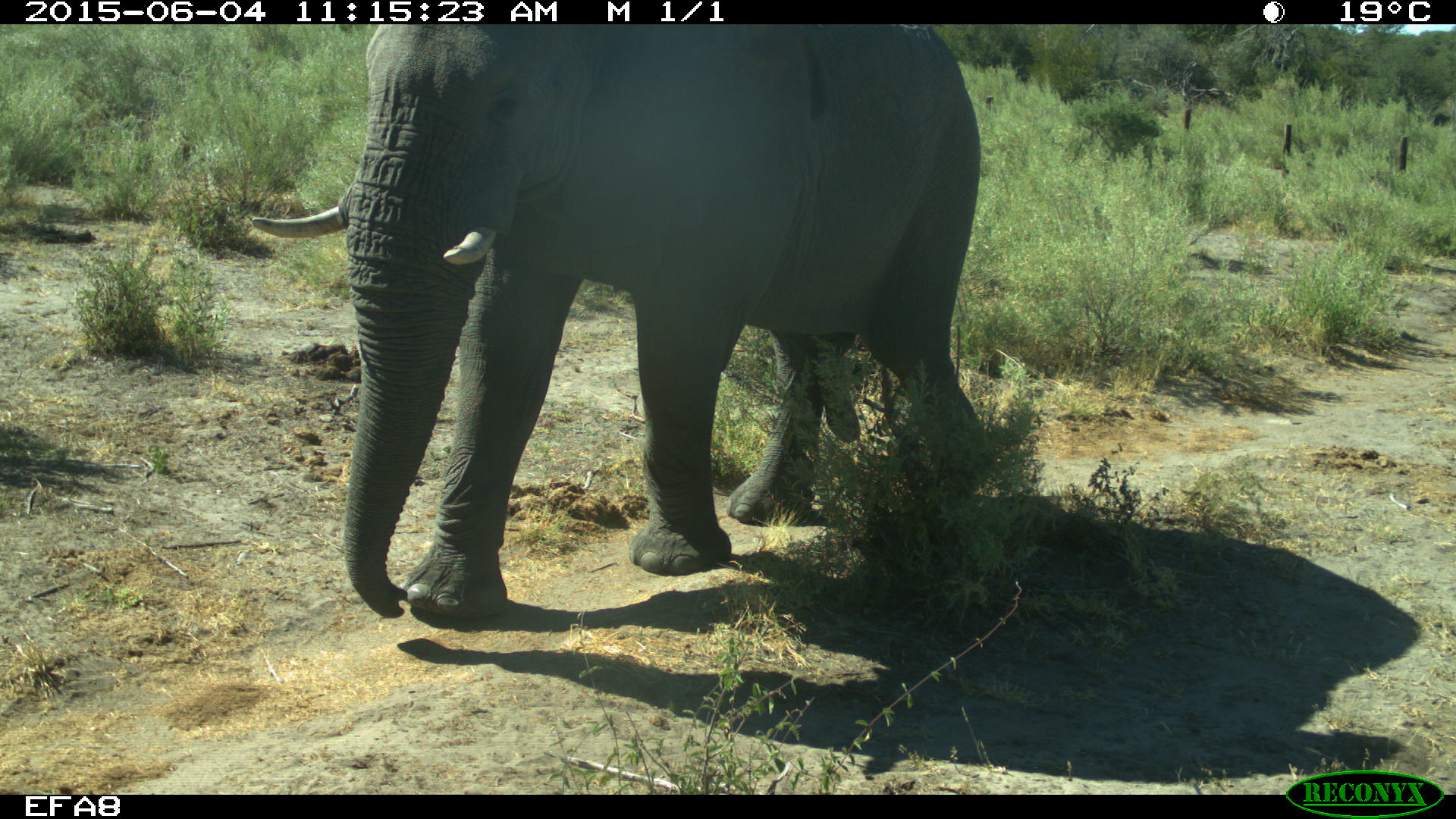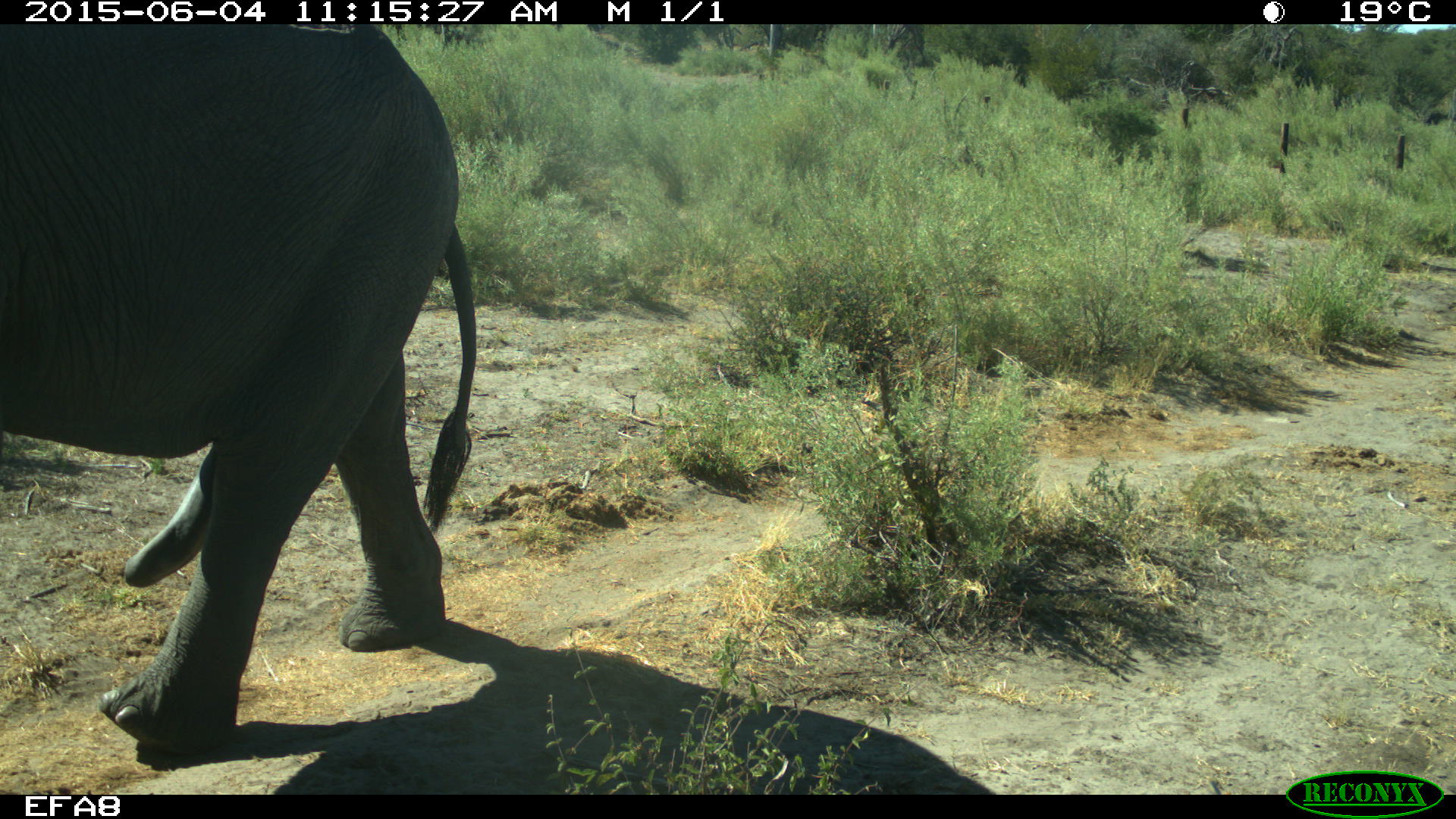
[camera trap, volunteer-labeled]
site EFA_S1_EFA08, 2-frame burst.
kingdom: Animalia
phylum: Chordata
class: Mammalia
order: Proboscidea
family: Elephantidae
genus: Loxodonta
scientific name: Loxodonta africana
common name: african bush elephant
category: elephant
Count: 1.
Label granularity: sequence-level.